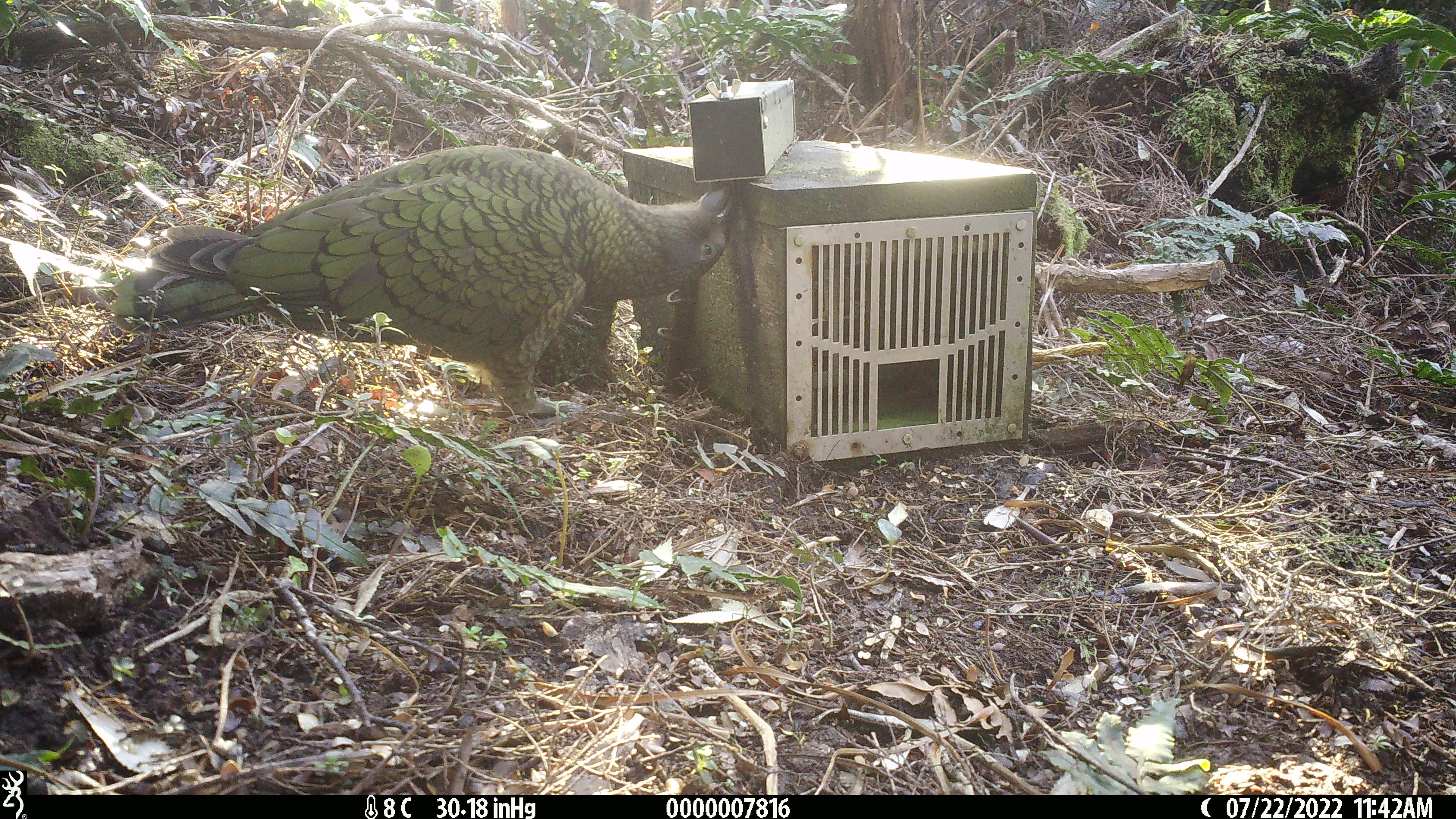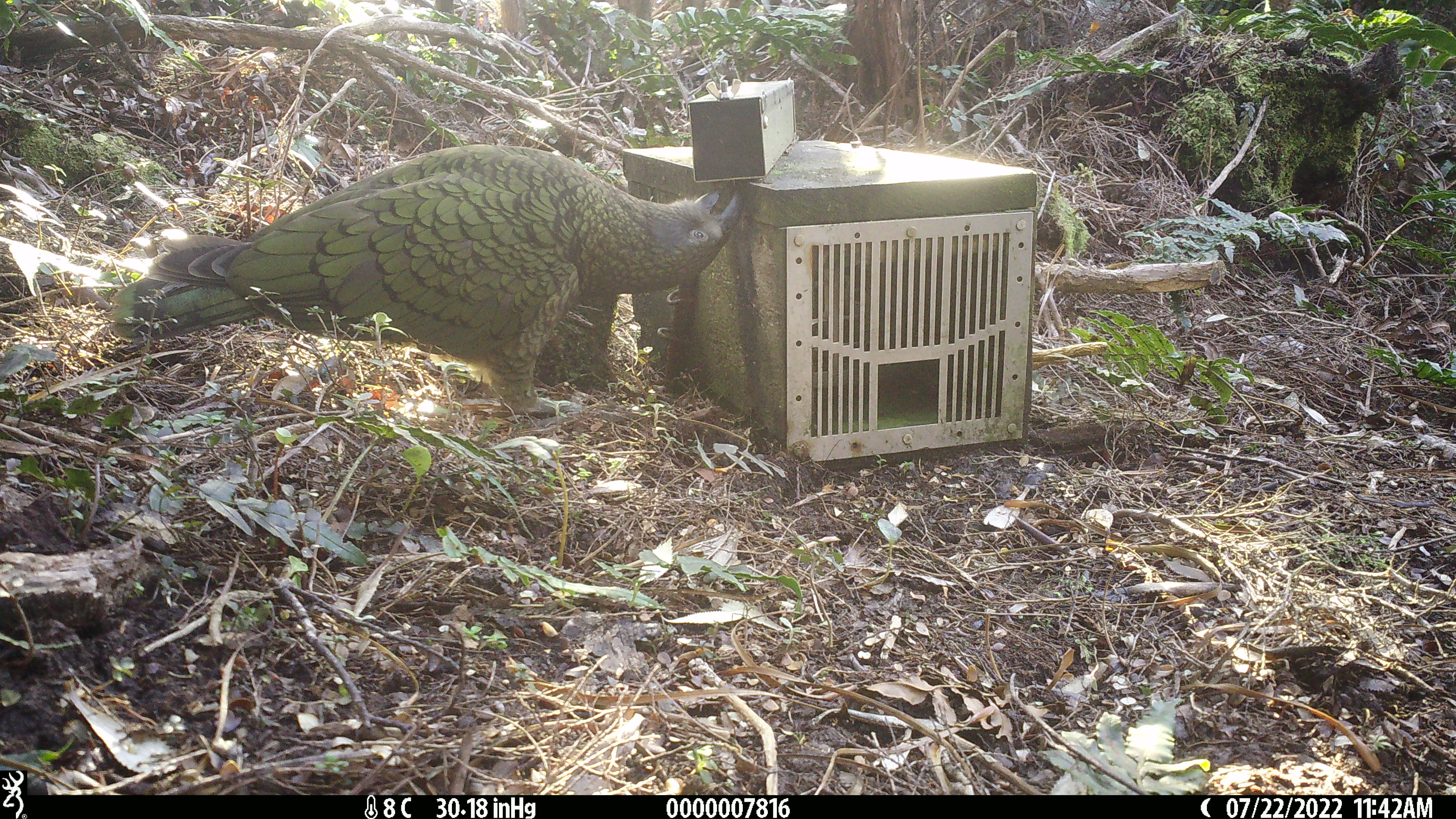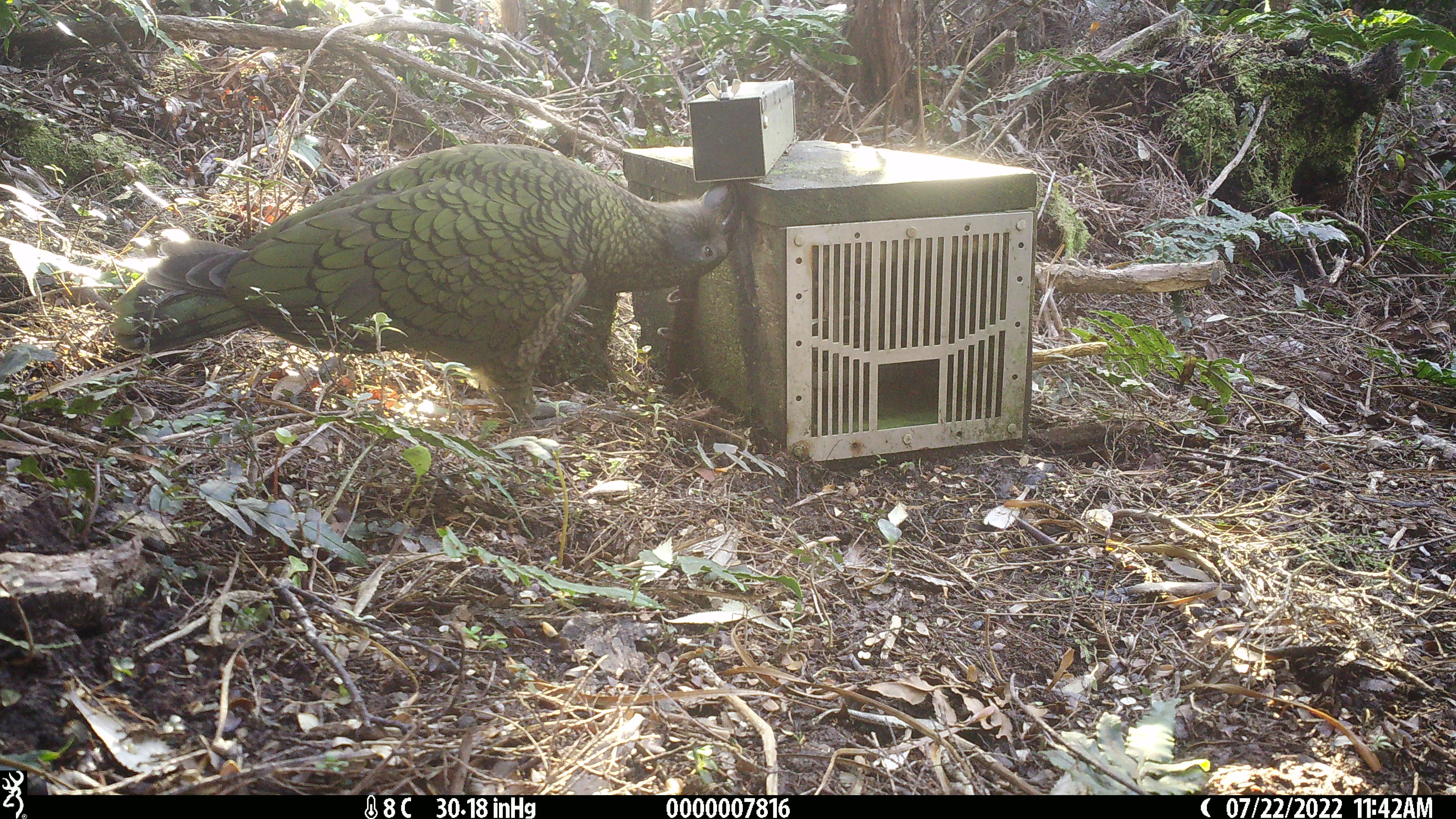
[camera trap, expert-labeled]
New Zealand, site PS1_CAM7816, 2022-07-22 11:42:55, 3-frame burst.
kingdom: Animalia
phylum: Chordata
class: Aves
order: Psittaciformes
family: Strigopidae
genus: Nestor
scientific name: Nestor notabilis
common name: kea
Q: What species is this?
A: Kea (Nestor notabilis).